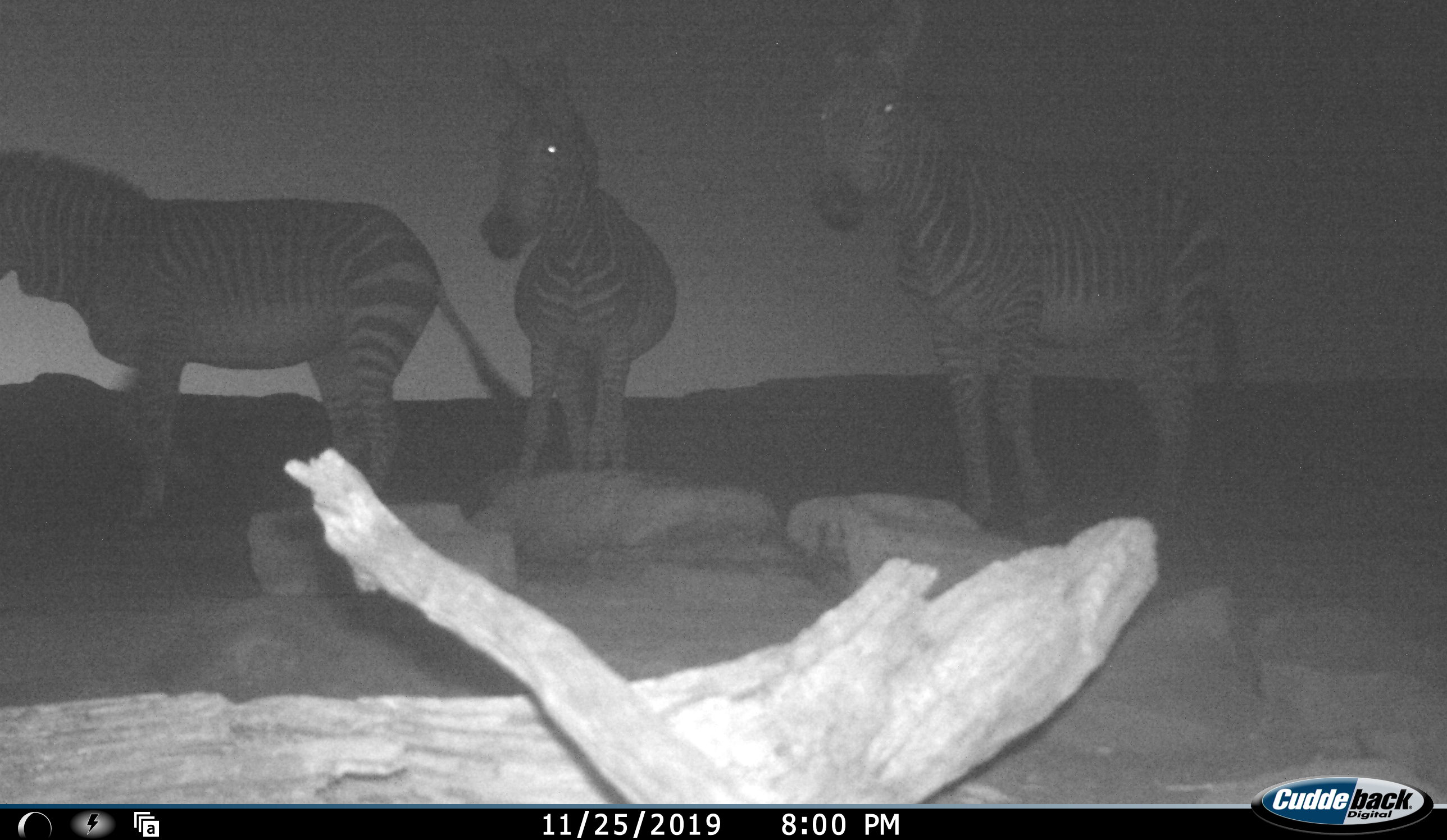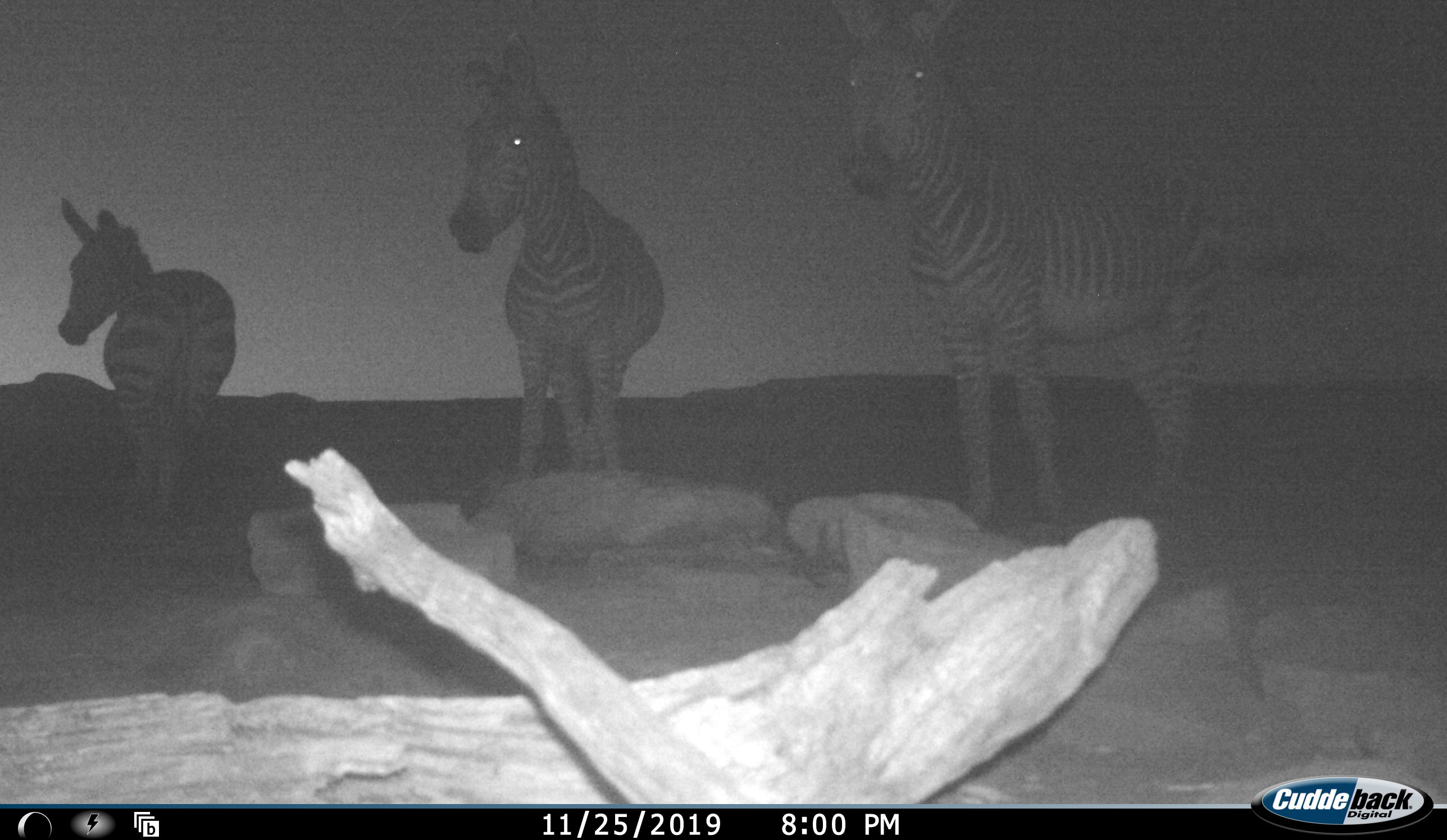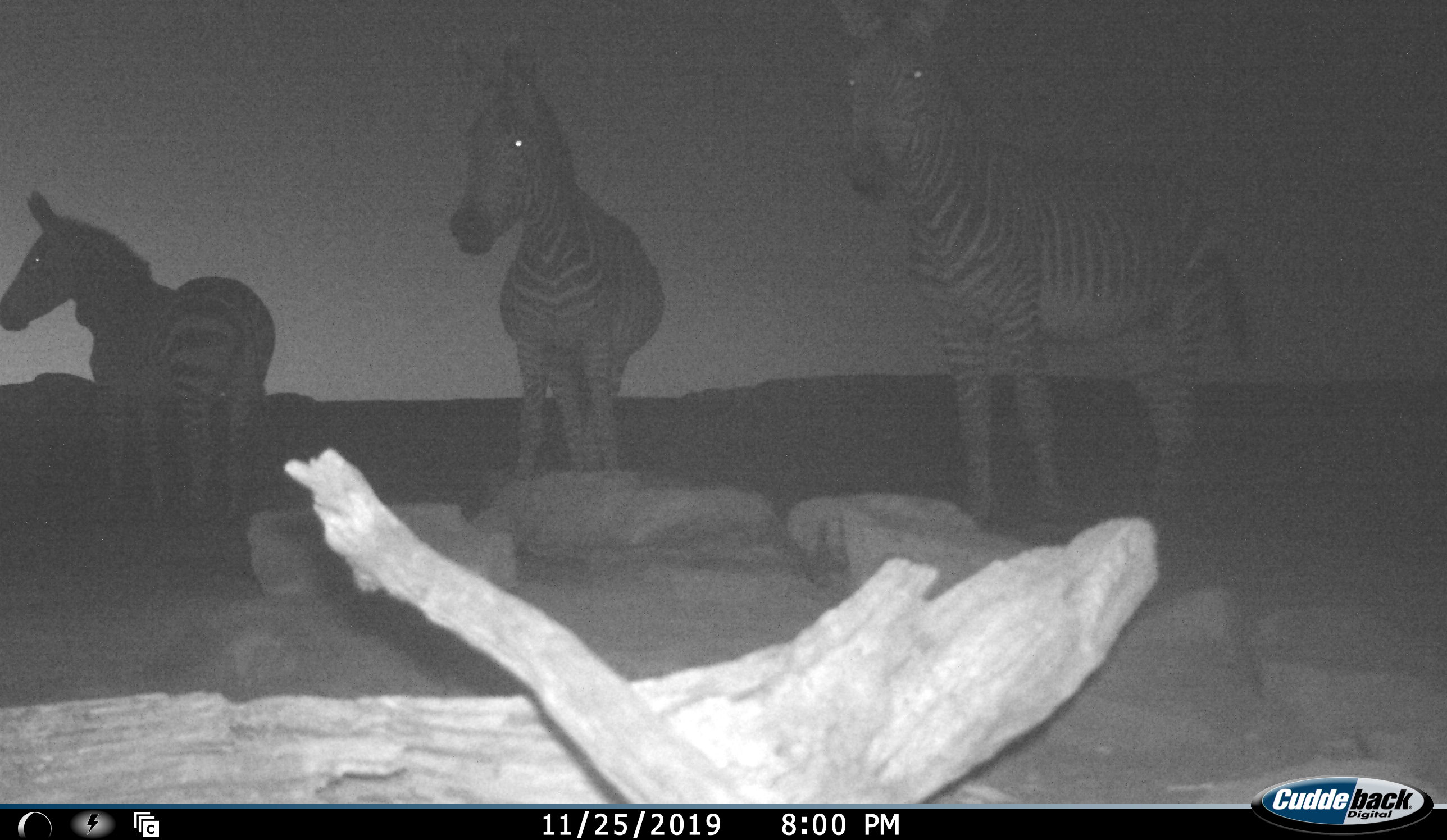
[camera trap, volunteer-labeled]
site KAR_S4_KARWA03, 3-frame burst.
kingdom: Animalia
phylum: Chordata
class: Mammalia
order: Perissodactyla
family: Equidae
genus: Equus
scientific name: Equus zebra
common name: mountain zebra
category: zebramountain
Zebramountain (mountain zebra) (Equus zebra), count 3. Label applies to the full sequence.